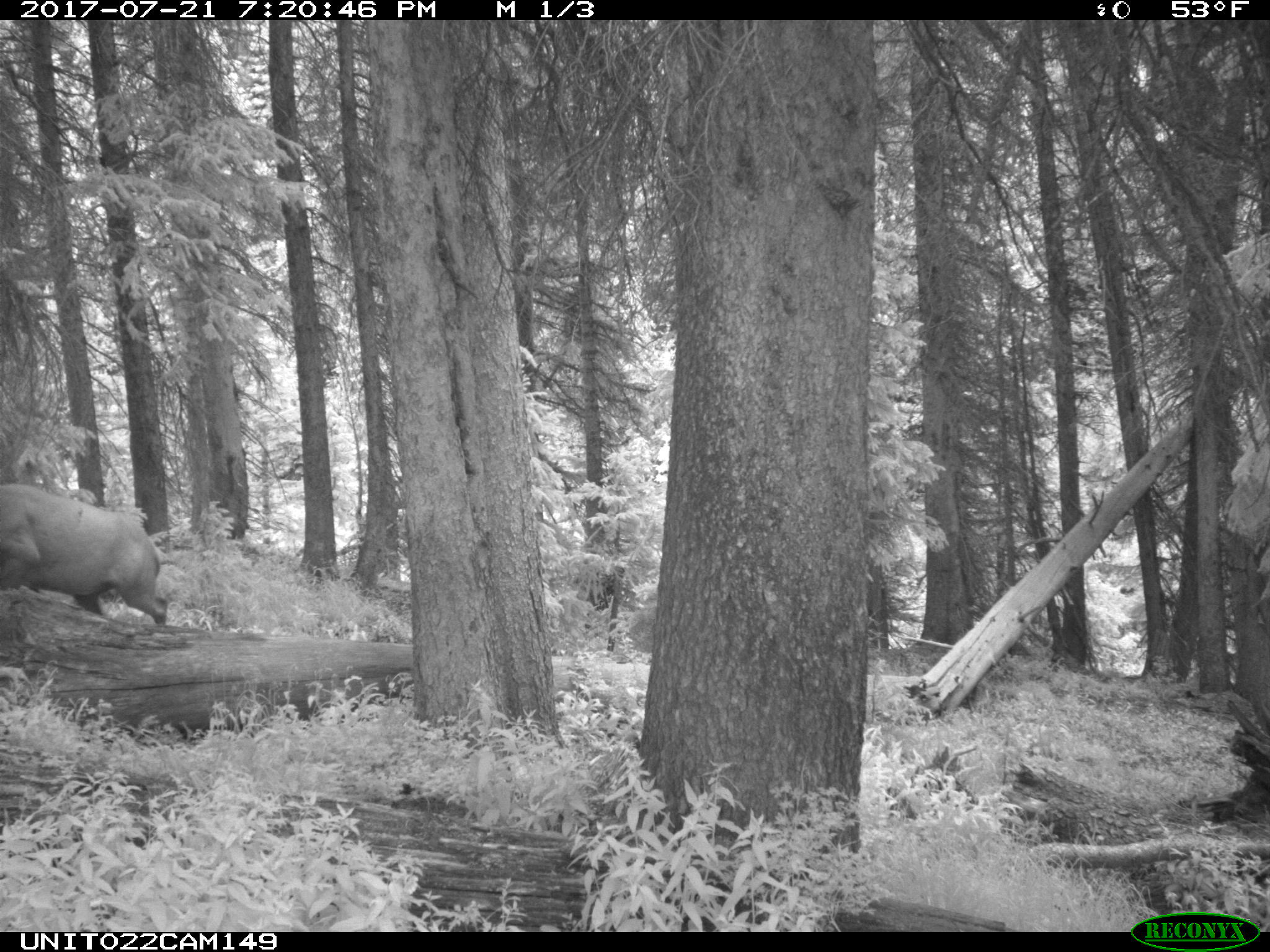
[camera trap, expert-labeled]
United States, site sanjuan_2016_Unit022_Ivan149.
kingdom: Animalia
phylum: Chordata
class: Mammalia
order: Artiodactyla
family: Cervidae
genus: Cervus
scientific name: Cervus elaphus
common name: red deer